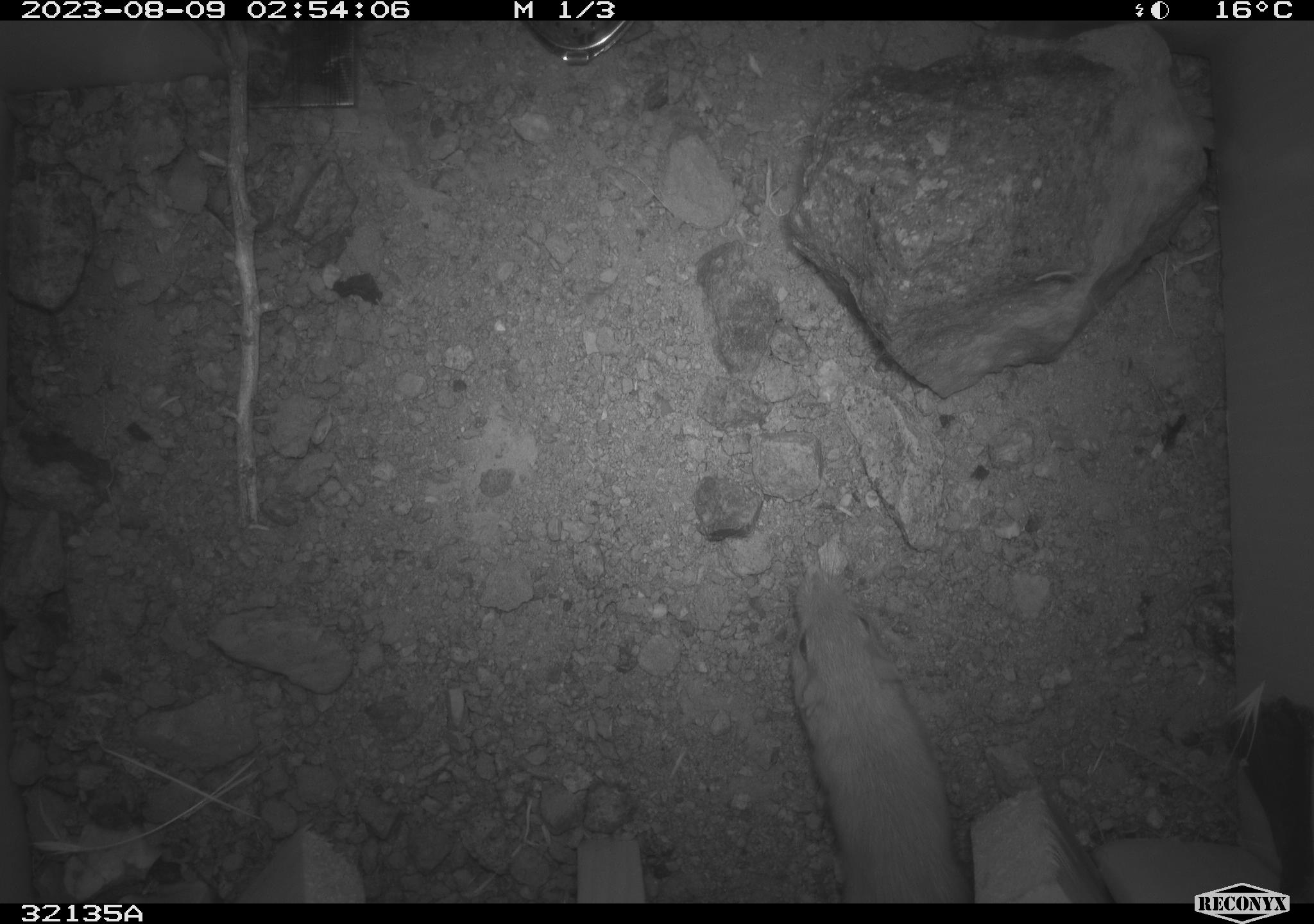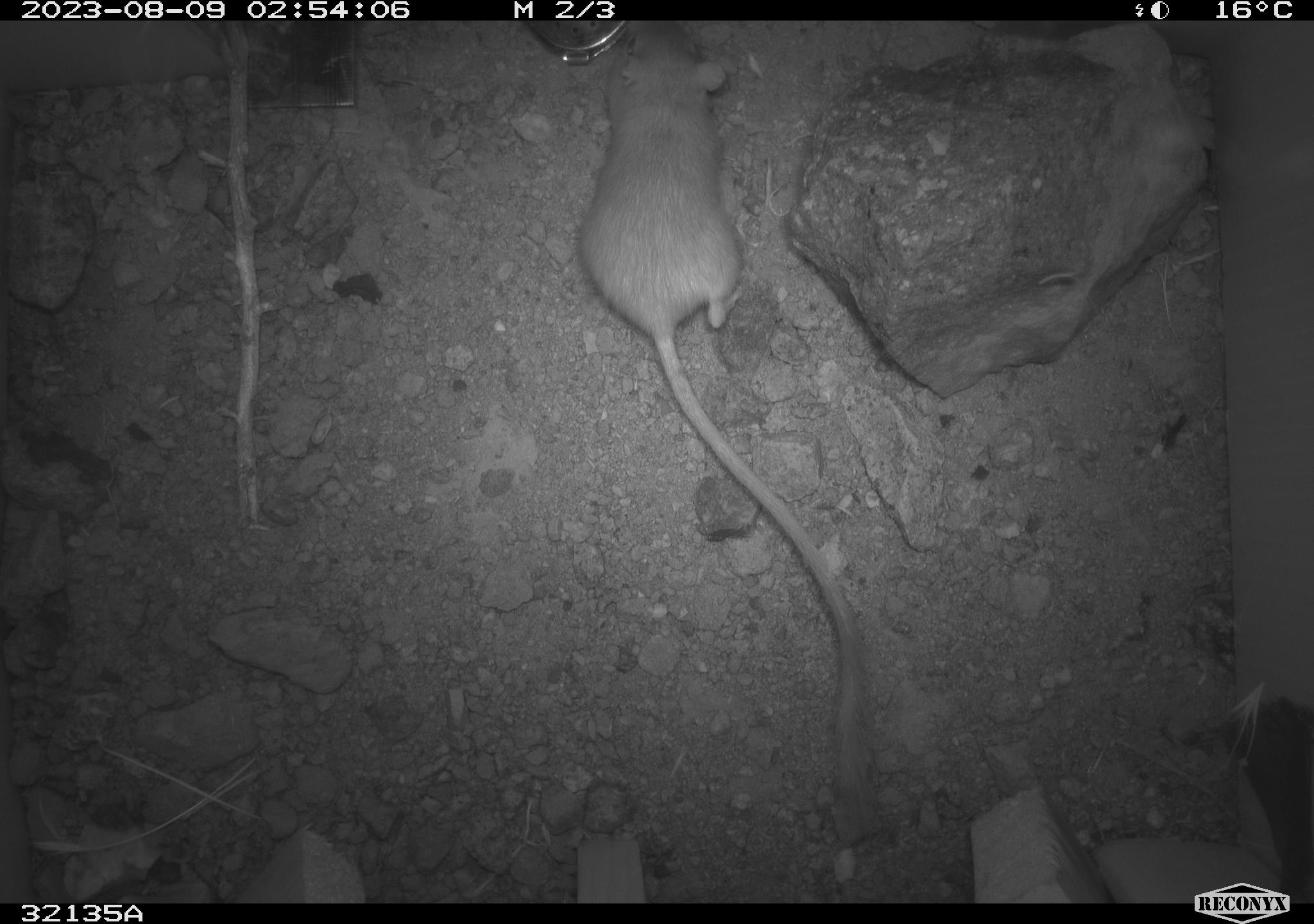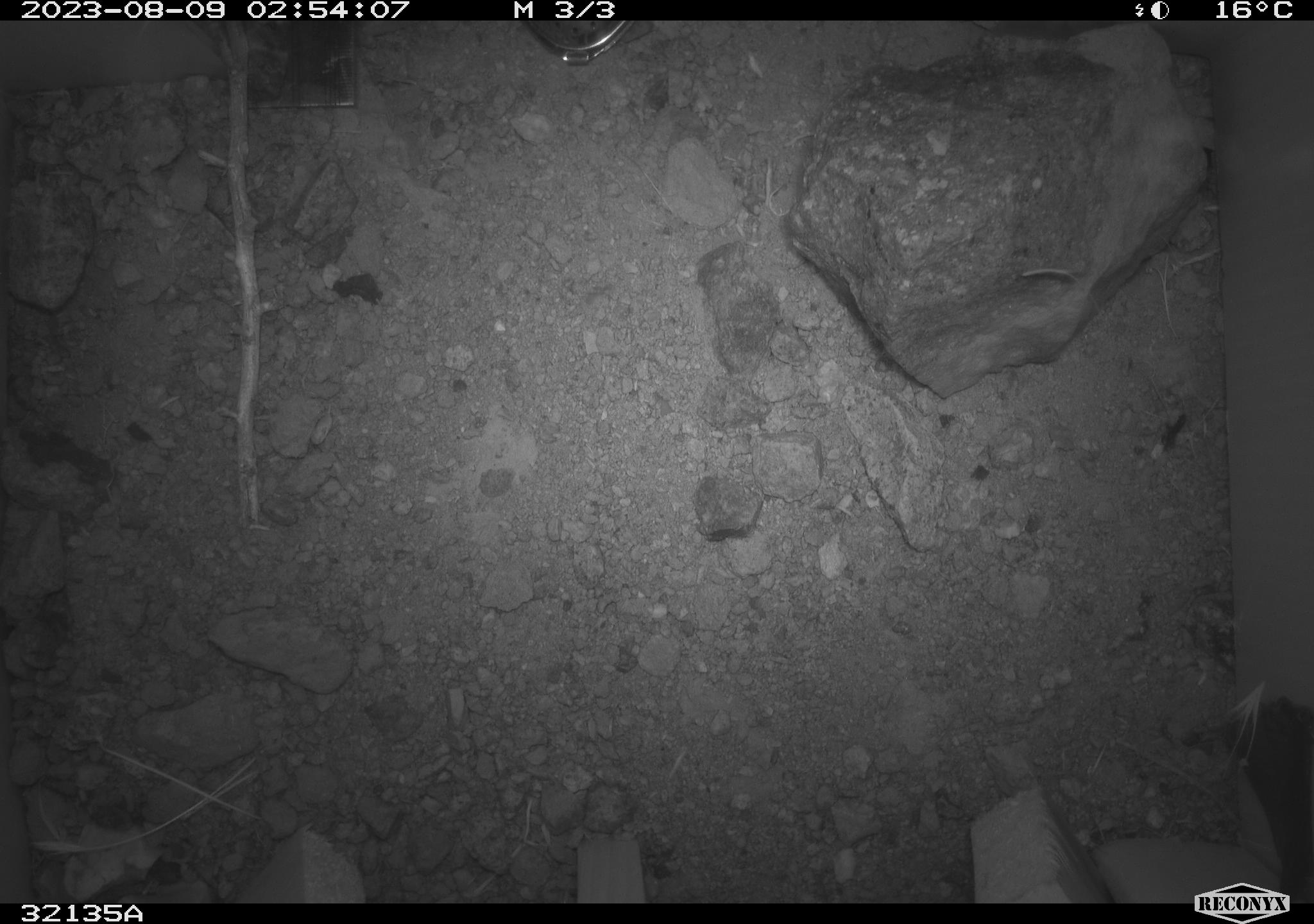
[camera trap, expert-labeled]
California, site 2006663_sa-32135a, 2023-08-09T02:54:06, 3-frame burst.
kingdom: Animalia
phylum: Chordata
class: Mammalia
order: Rodentia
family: Heteromyidae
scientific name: Heteromyidae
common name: kangaroo rats and pocket mice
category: heteromyidae family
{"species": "heteromyidae family (kangaroo rats and pocket mice) (Heteromyidae)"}